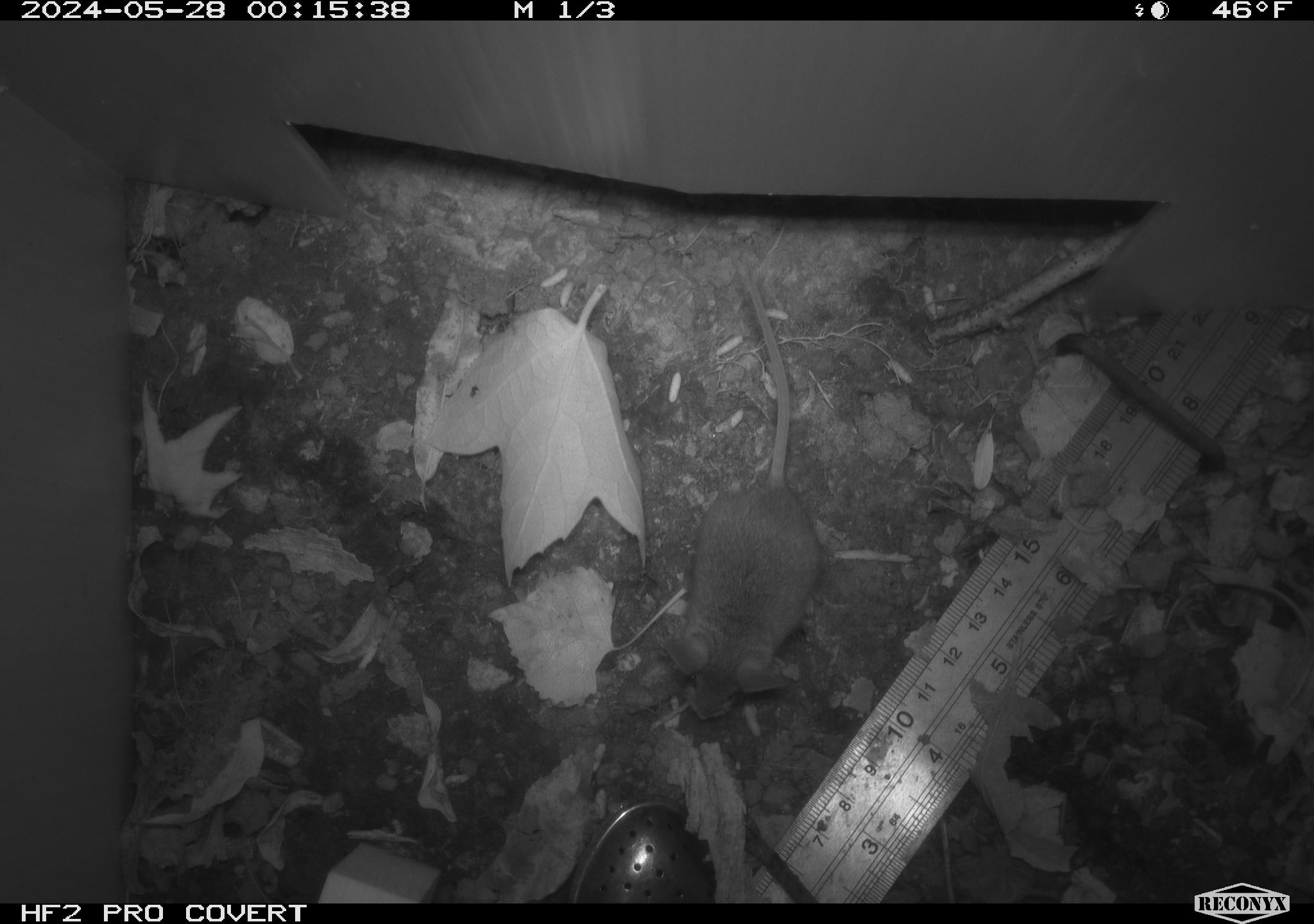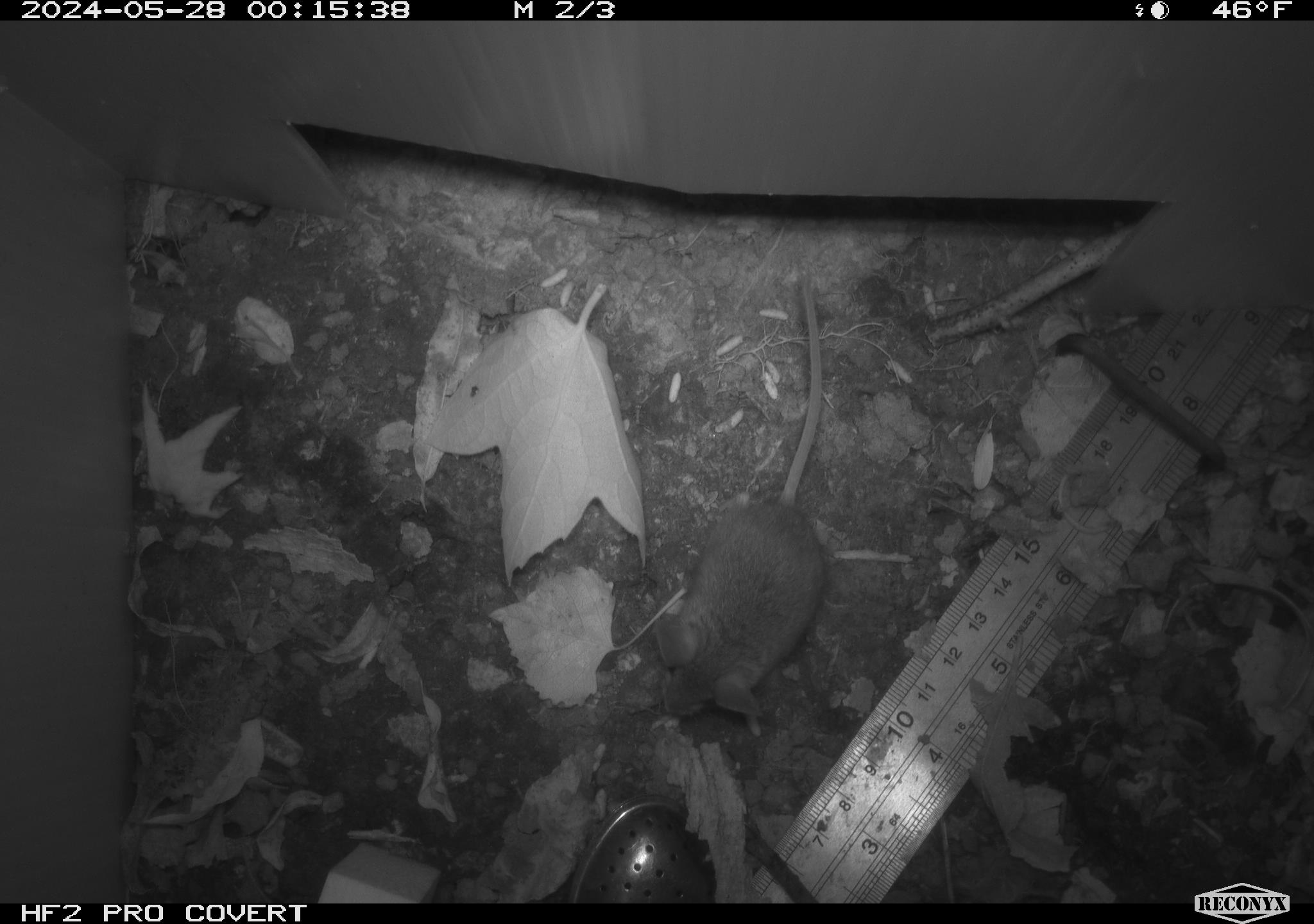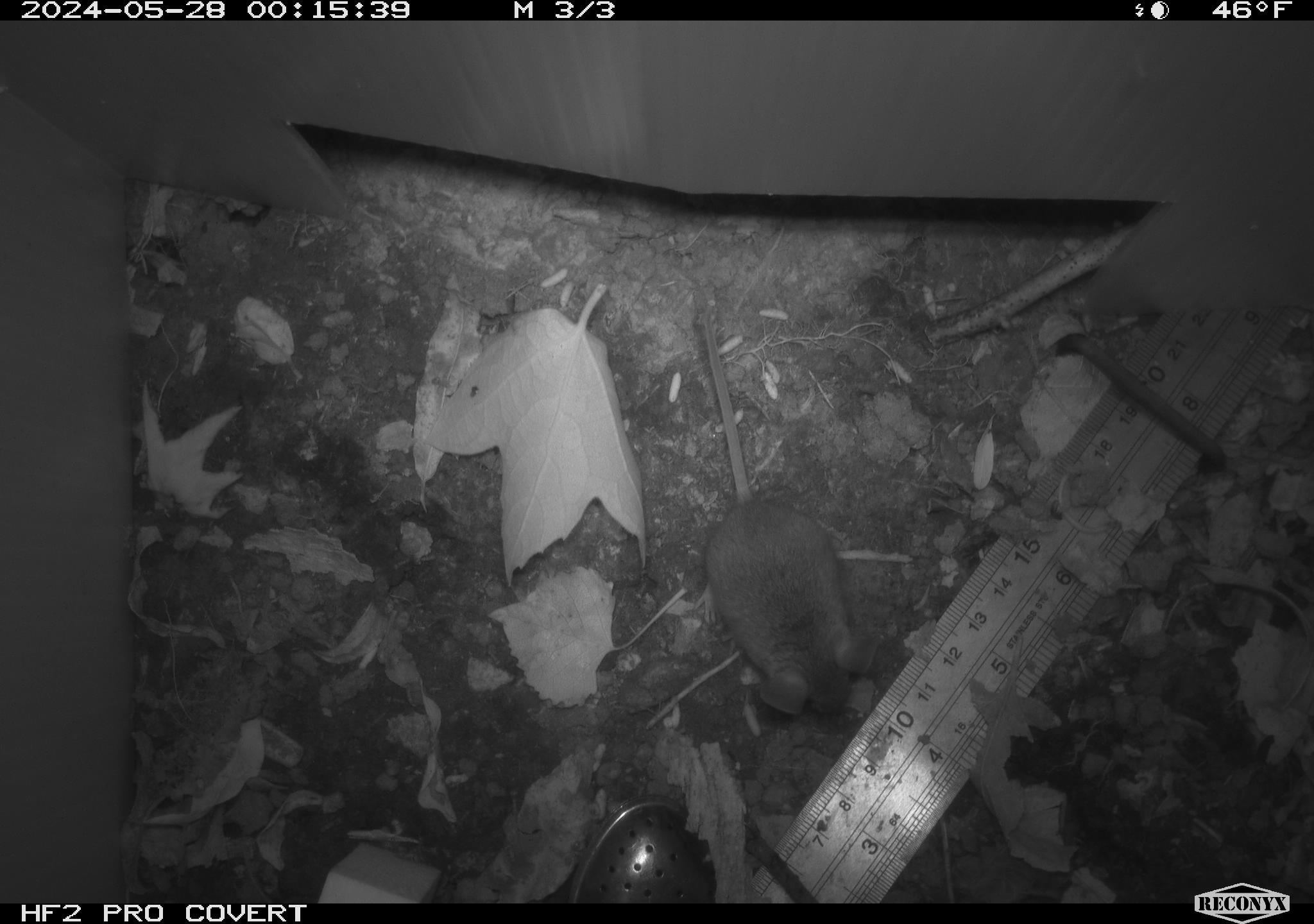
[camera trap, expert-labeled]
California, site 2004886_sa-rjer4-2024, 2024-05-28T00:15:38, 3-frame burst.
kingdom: Animalia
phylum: Chordata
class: Mammalia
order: Rodentia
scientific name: Rodentia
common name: mouse species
Mouse species (Rodentia).